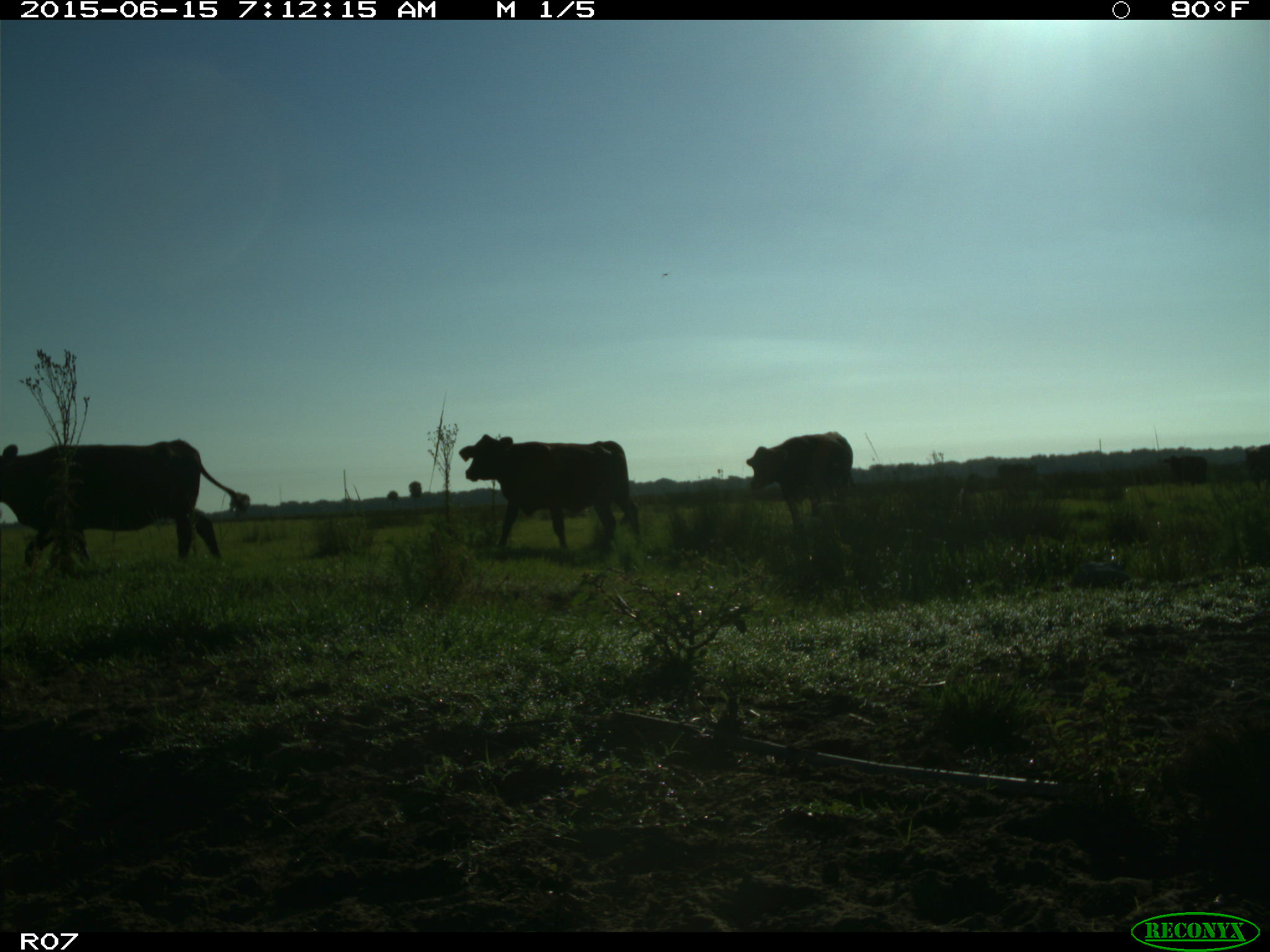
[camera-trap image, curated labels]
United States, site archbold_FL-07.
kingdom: Animalia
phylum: Chordata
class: Mammalia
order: Artiodactyla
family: Bovidae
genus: Bos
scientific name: Bos taurus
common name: domestic cow